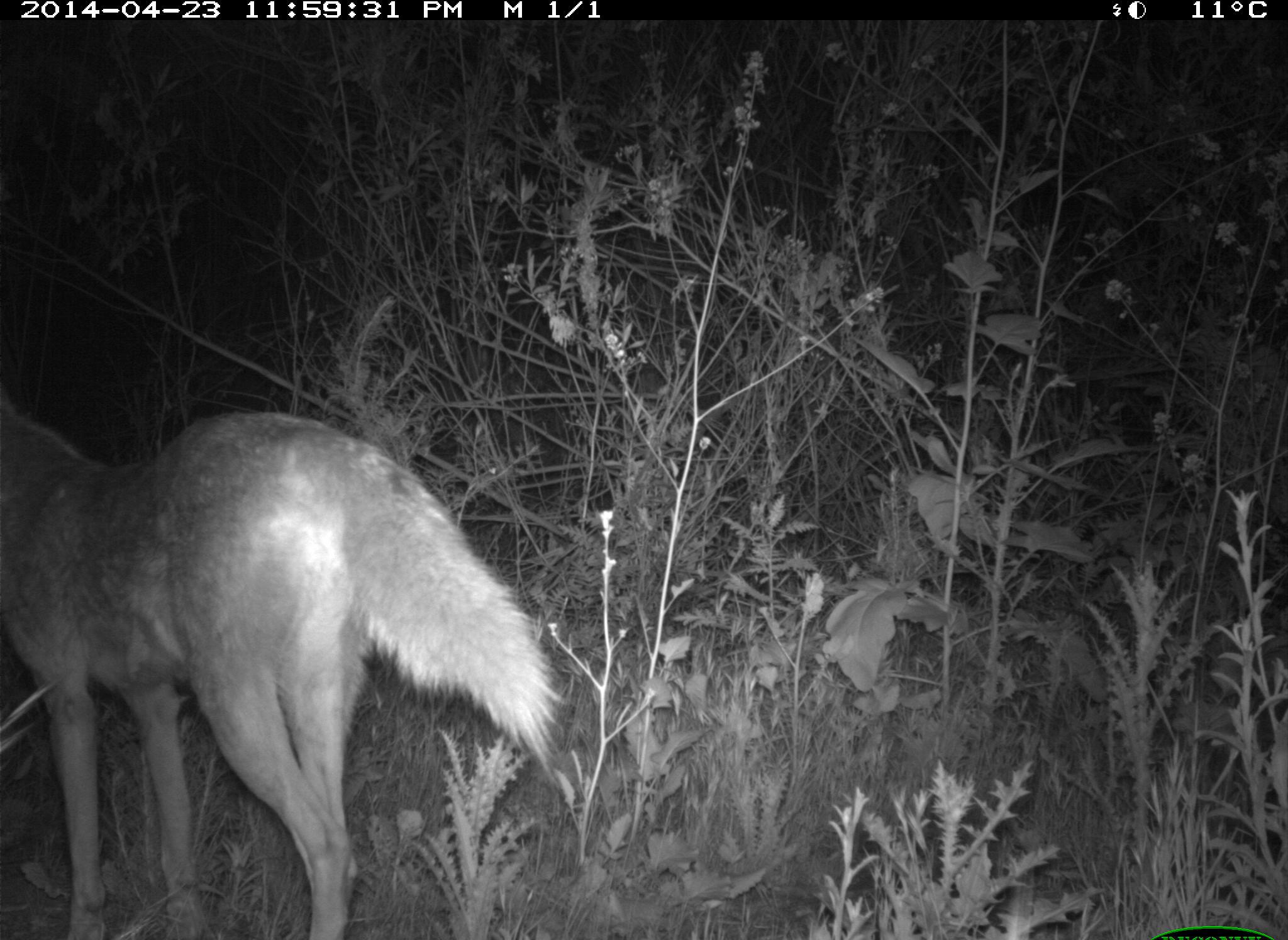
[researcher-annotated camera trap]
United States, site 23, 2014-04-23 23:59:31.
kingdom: Animalia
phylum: Chordata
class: Mammalia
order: Carnivora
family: Canidae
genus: Canis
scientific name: Canis latrans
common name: coyote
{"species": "coyote (Canis latrans)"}